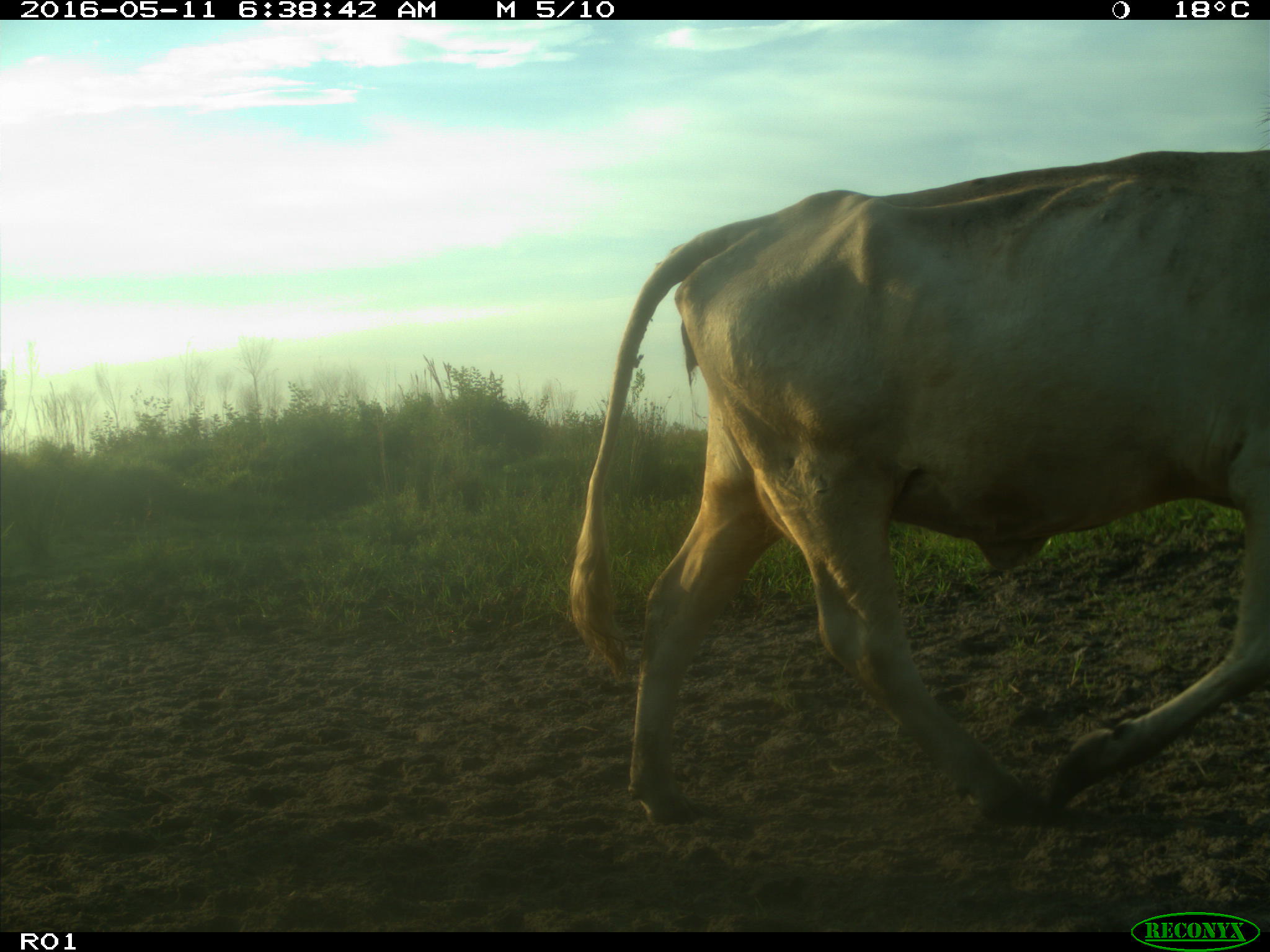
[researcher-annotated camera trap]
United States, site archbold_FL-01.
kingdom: Animalia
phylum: Chordata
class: Mammalia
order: Artiodactyla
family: Bovidae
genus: Bos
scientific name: Bos taurus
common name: domestic cow